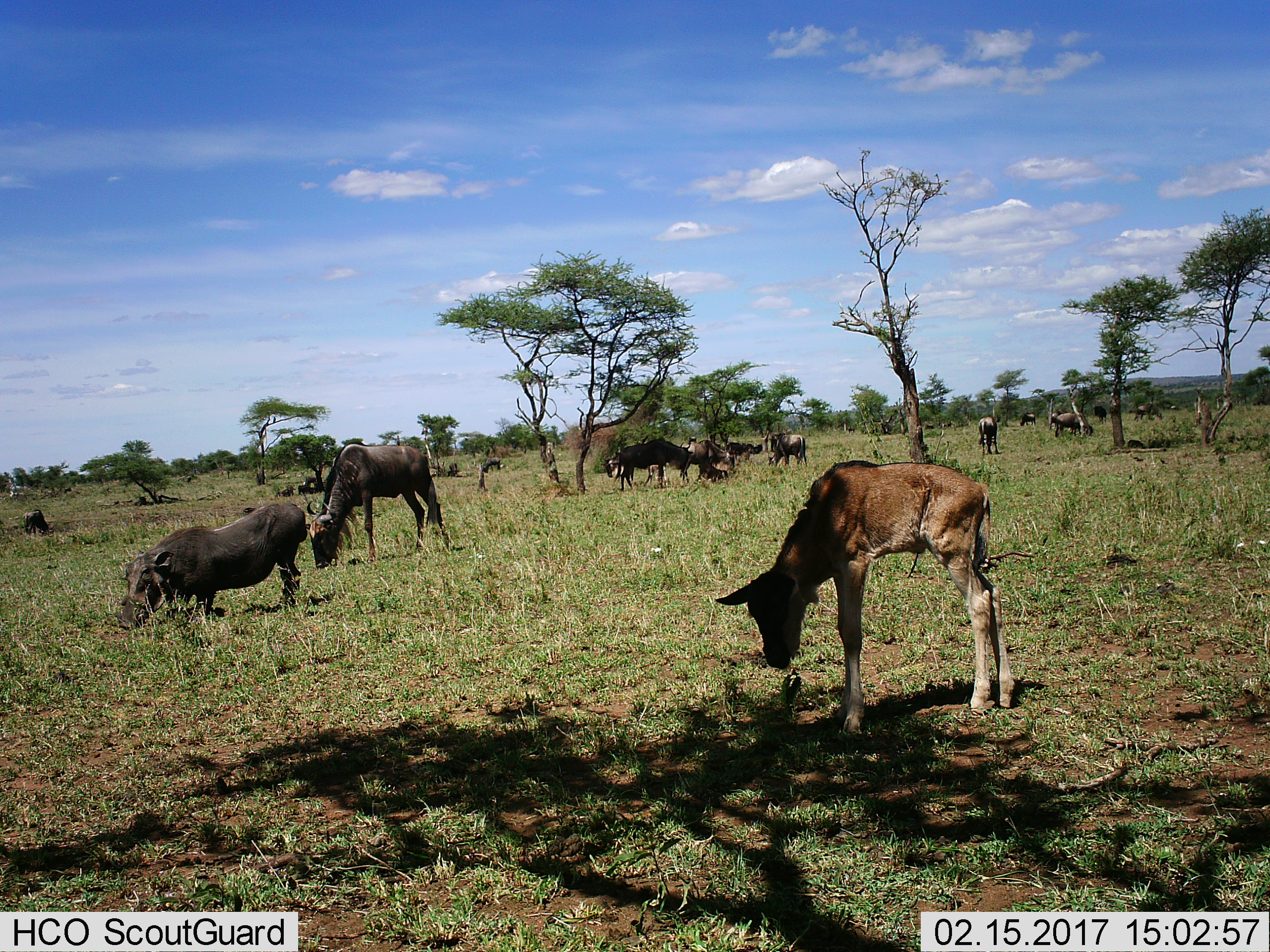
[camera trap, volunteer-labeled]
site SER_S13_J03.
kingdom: Animalia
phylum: Chordata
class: Mammalia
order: Artiodactyla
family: Suidae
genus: Phacochoerus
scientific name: Phacochoerus africanus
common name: warthog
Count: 1.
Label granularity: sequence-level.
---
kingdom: Animalia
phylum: Chordata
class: Mammalia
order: Artiodactyla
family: Bovidae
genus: Connochaetes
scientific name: Connochaetes taurinus taurinus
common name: blue wildebeest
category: wildebeestblue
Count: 11-50.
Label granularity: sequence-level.